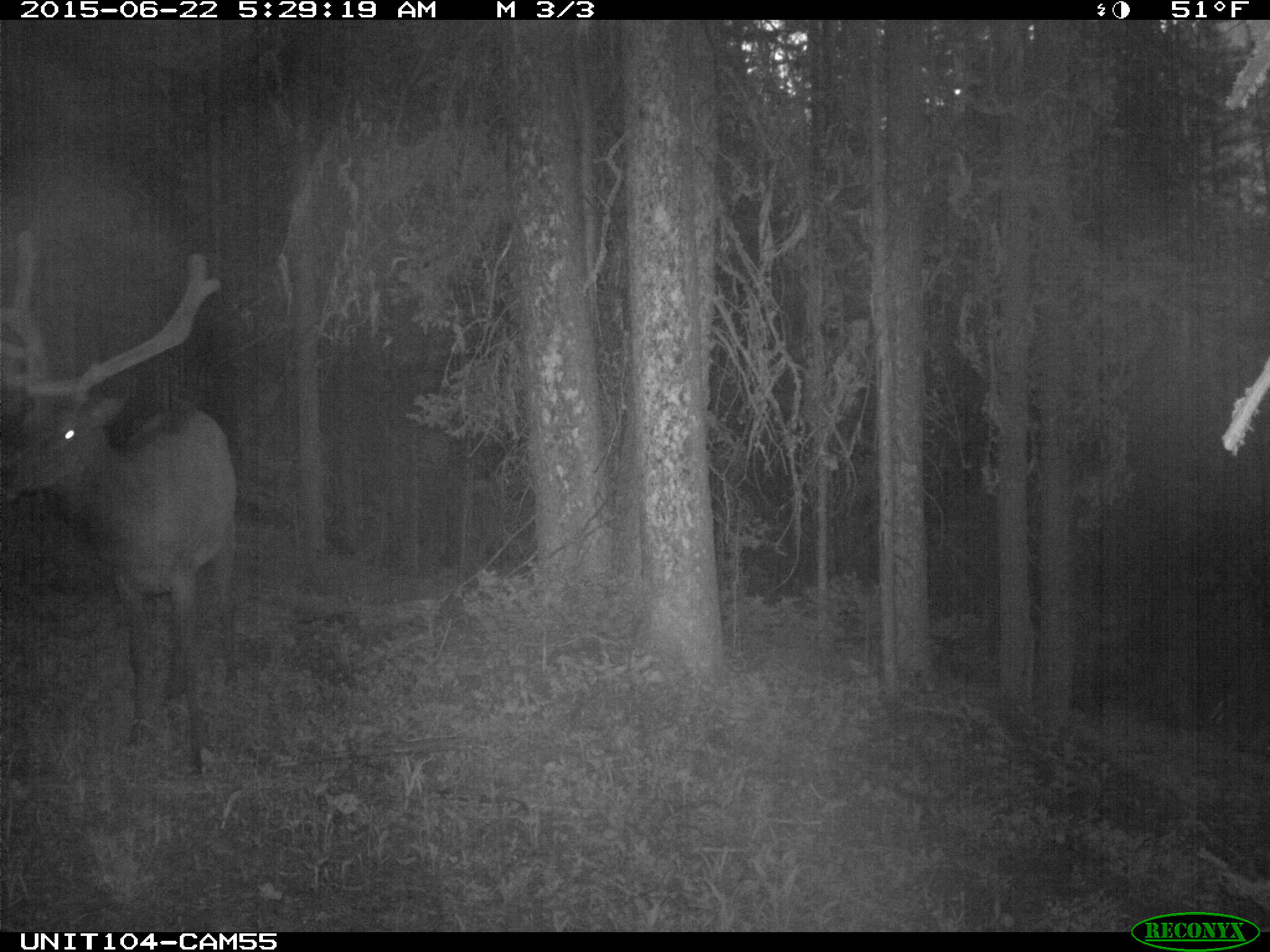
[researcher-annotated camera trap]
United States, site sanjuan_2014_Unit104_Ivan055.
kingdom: Animalia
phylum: Chordata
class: Mammalia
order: Artiodactyla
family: Cervidae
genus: Cervus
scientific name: Cervus elaphus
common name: red deer